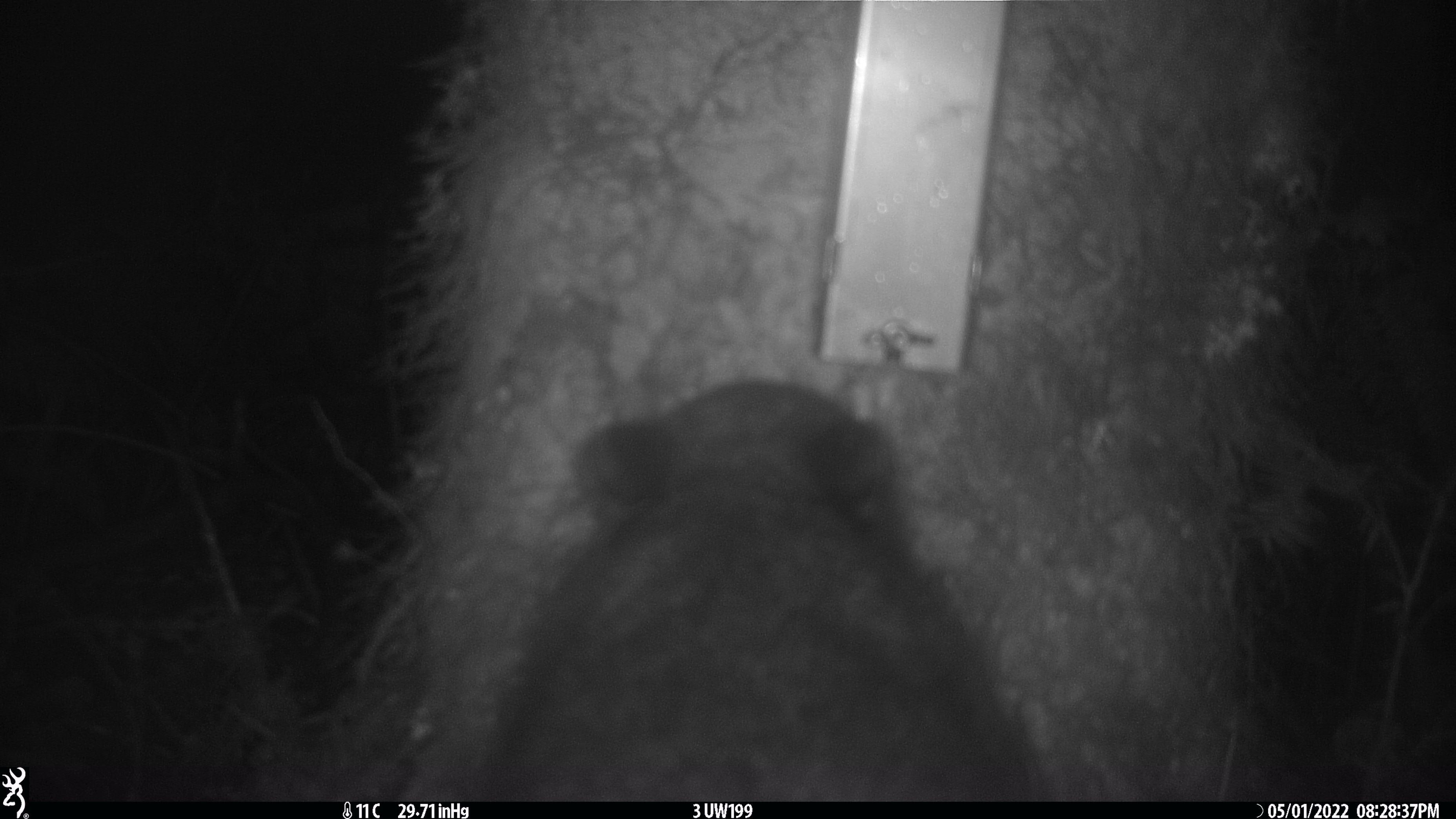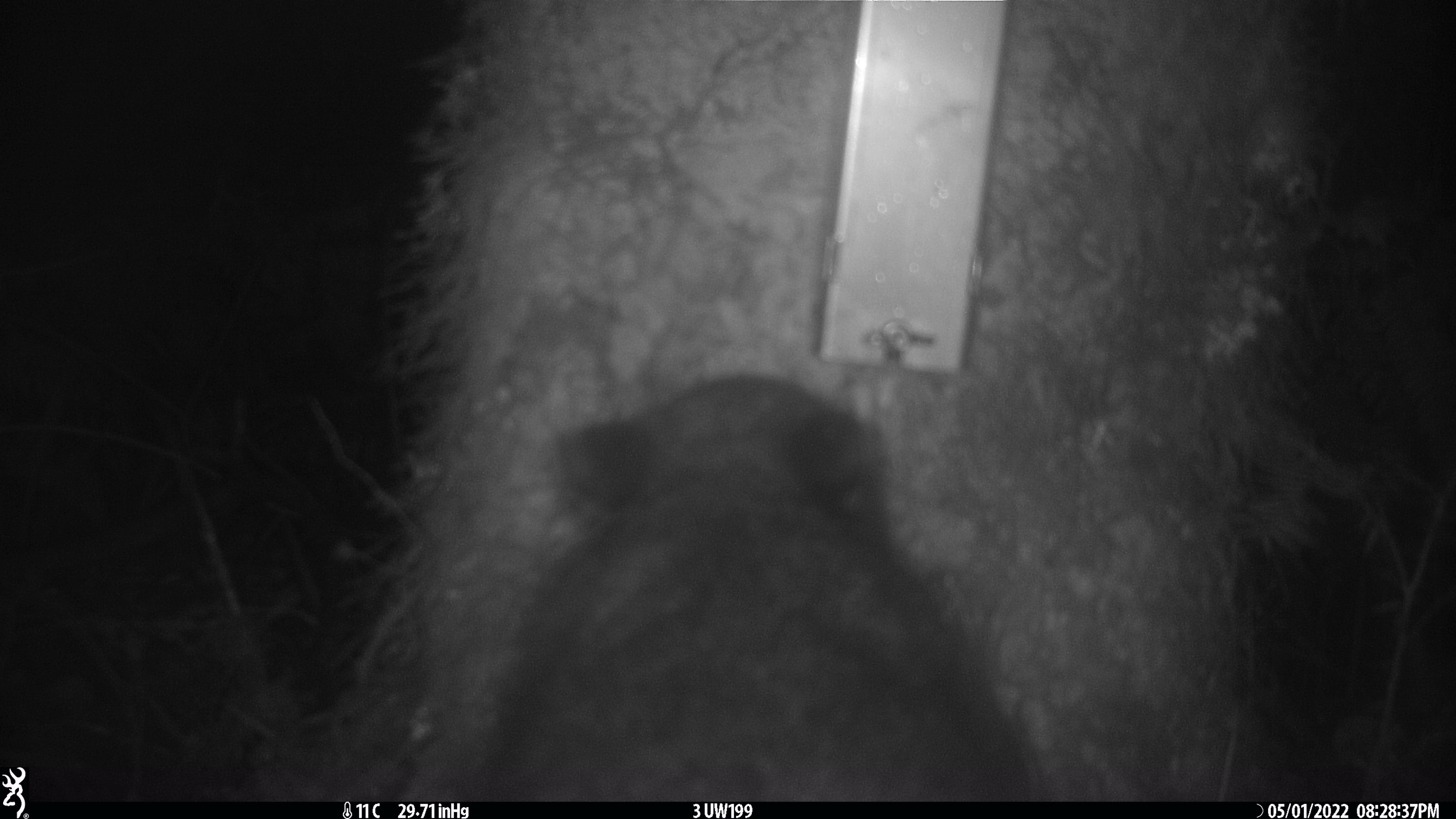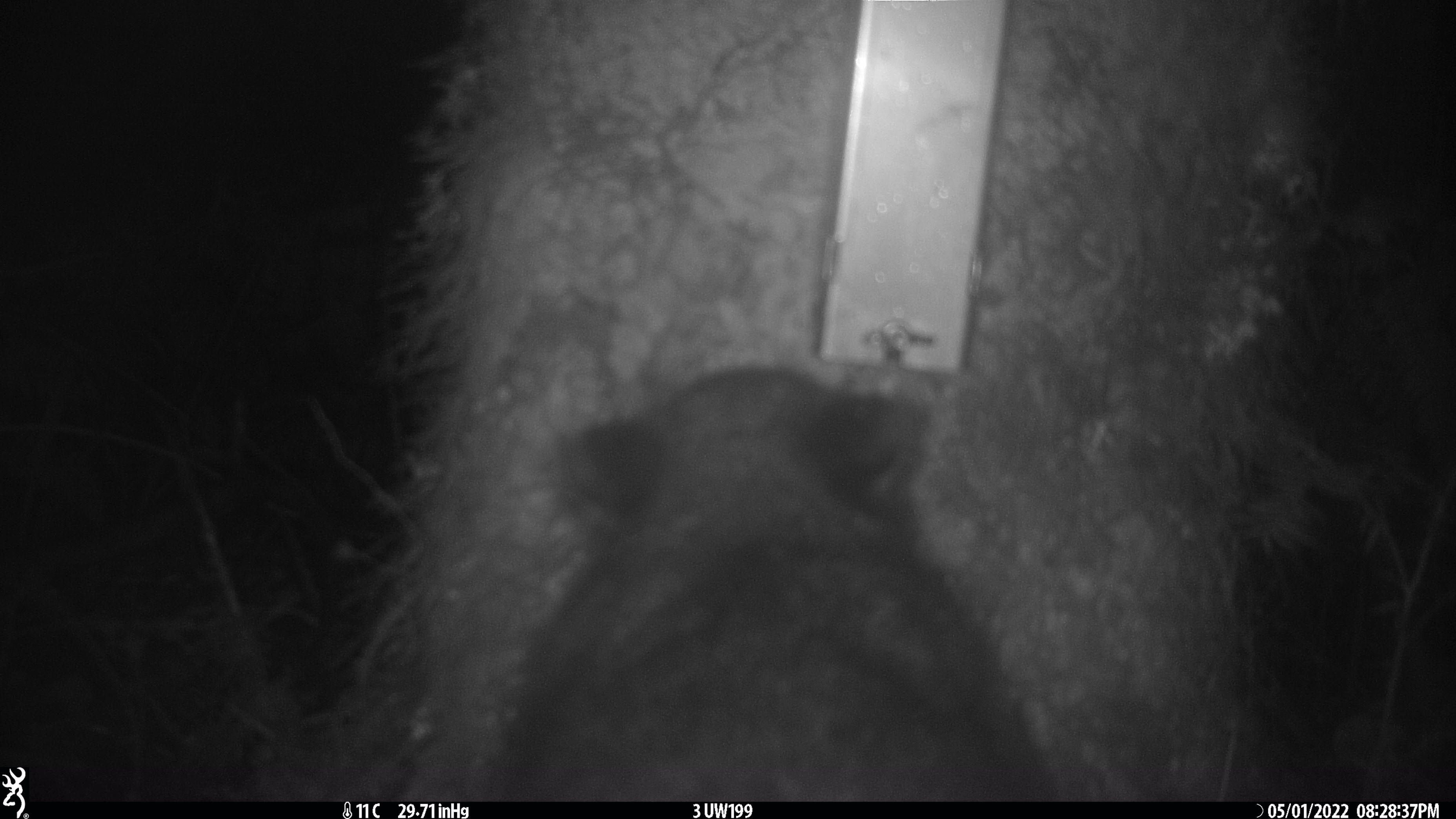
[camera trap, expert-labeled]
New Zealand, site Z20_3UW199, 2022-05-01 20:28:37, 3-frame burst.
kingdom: Animalia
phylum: Chordata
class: Mammalia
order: Diprotodontia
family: Phalangeridae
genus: Trichosurus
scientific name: Trichosurus vulpecula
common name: common brushtail possum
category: possum